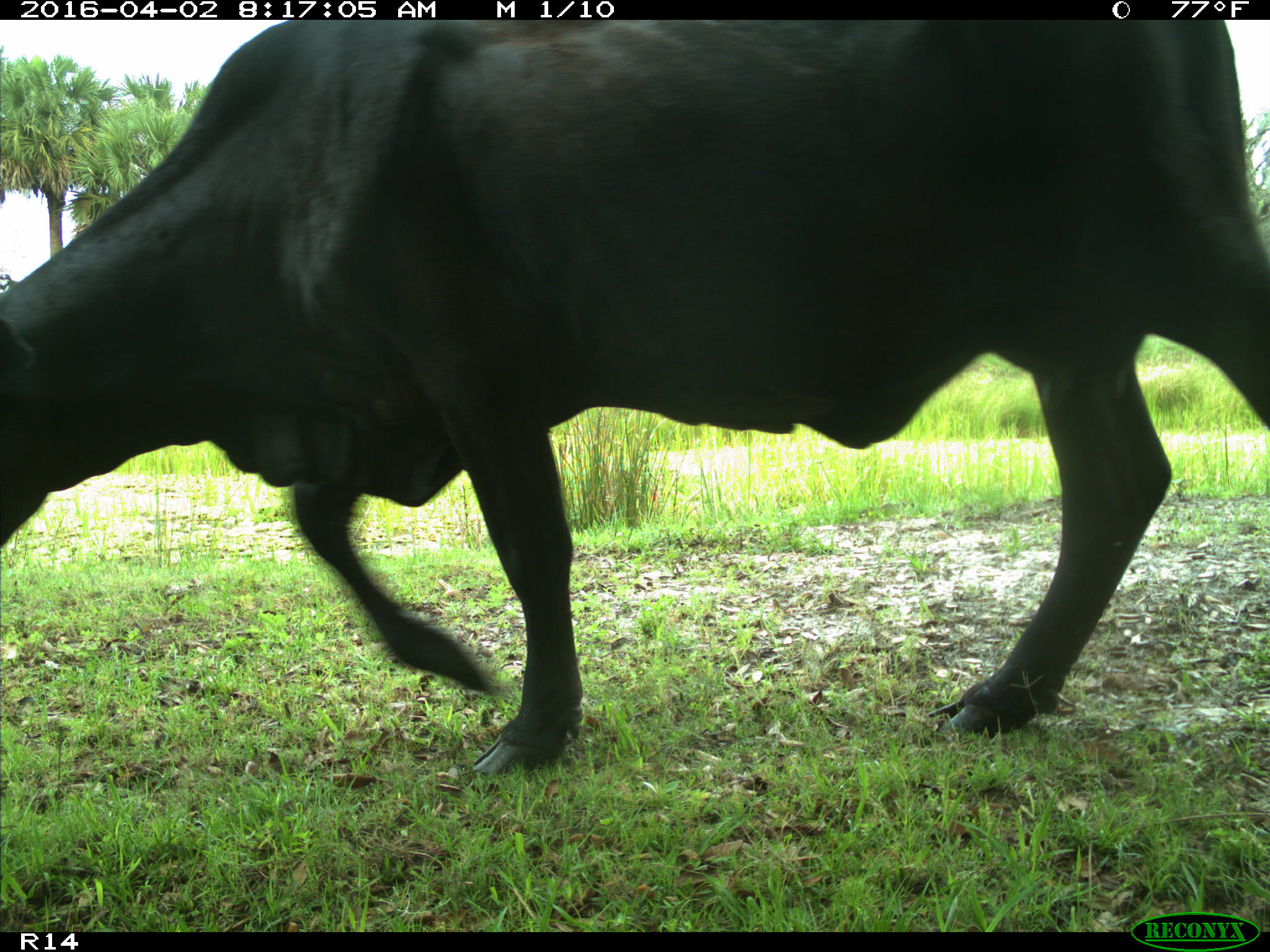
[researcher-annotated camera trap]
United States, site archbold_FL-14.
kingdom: Animalia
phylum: Chordata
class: Mammalia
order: Artiodactyla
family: Bovidae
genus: Bos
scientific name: Bos taurus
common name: domestic cow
Bos taurus (domestic cow).